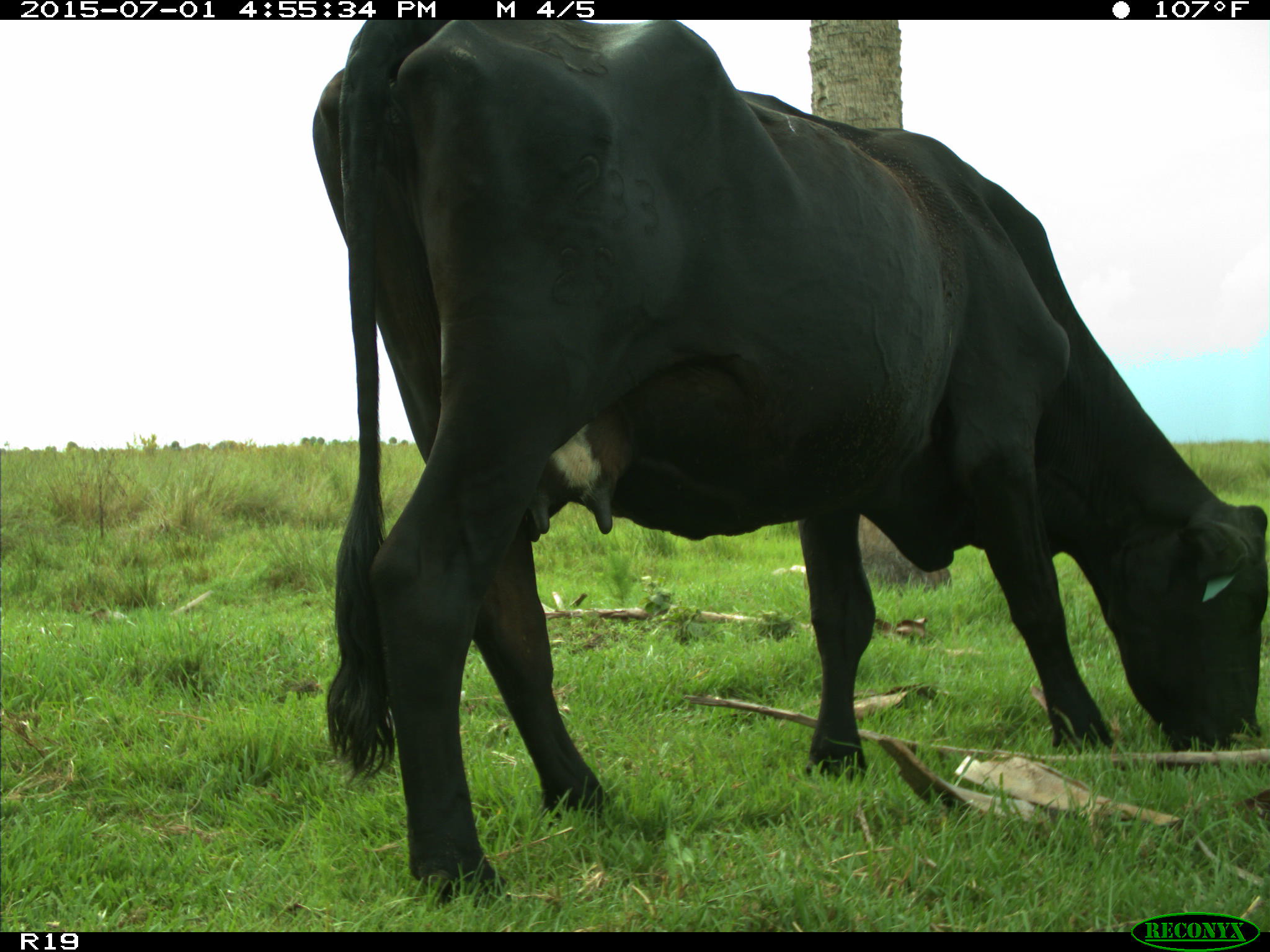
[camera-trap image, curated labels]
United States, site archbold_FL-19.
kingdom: Animalia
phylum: Chordata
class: Mammalia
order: Artiodactyla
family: Bovidae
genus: Bos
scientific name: Bos taurus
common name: domestic cow